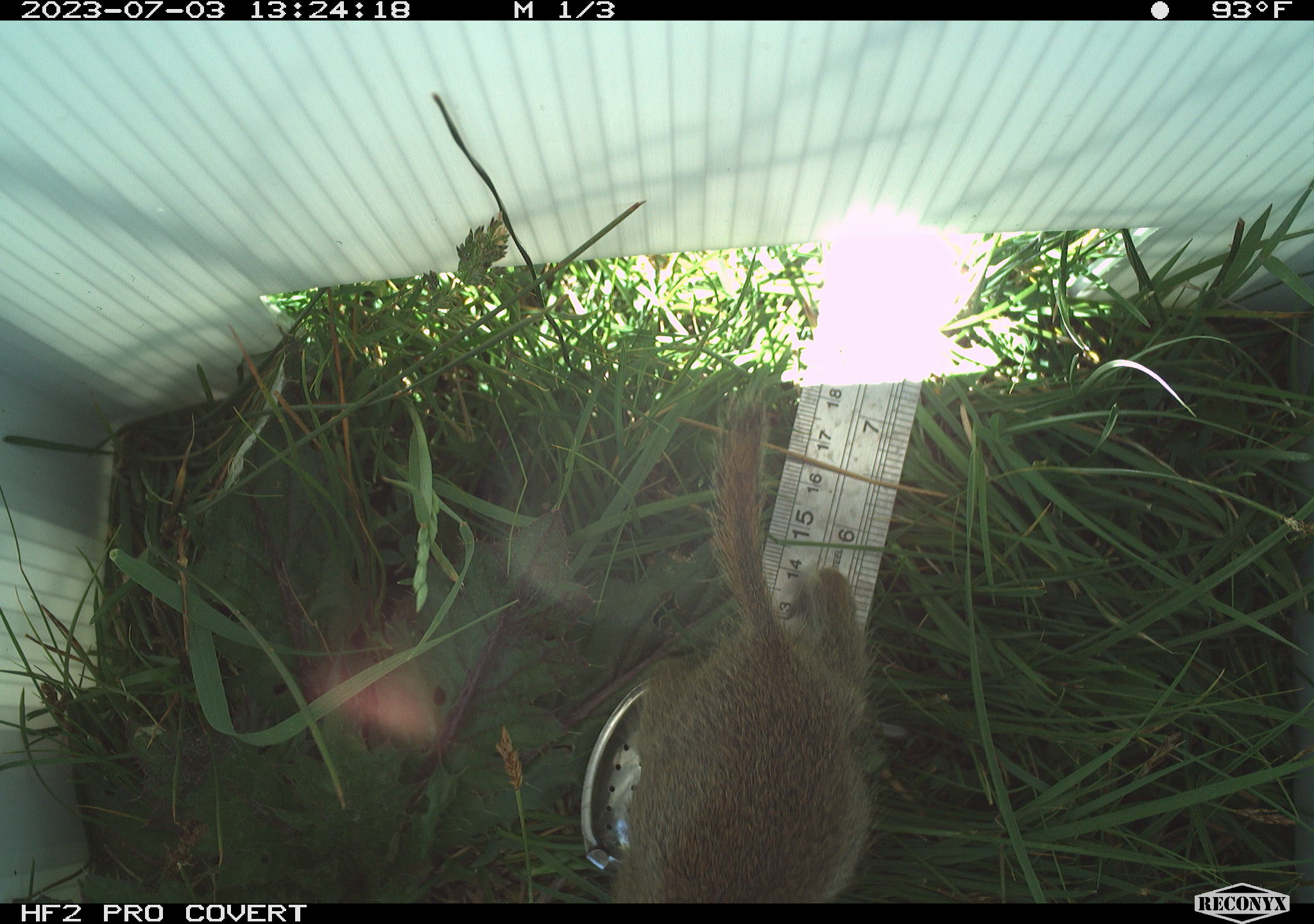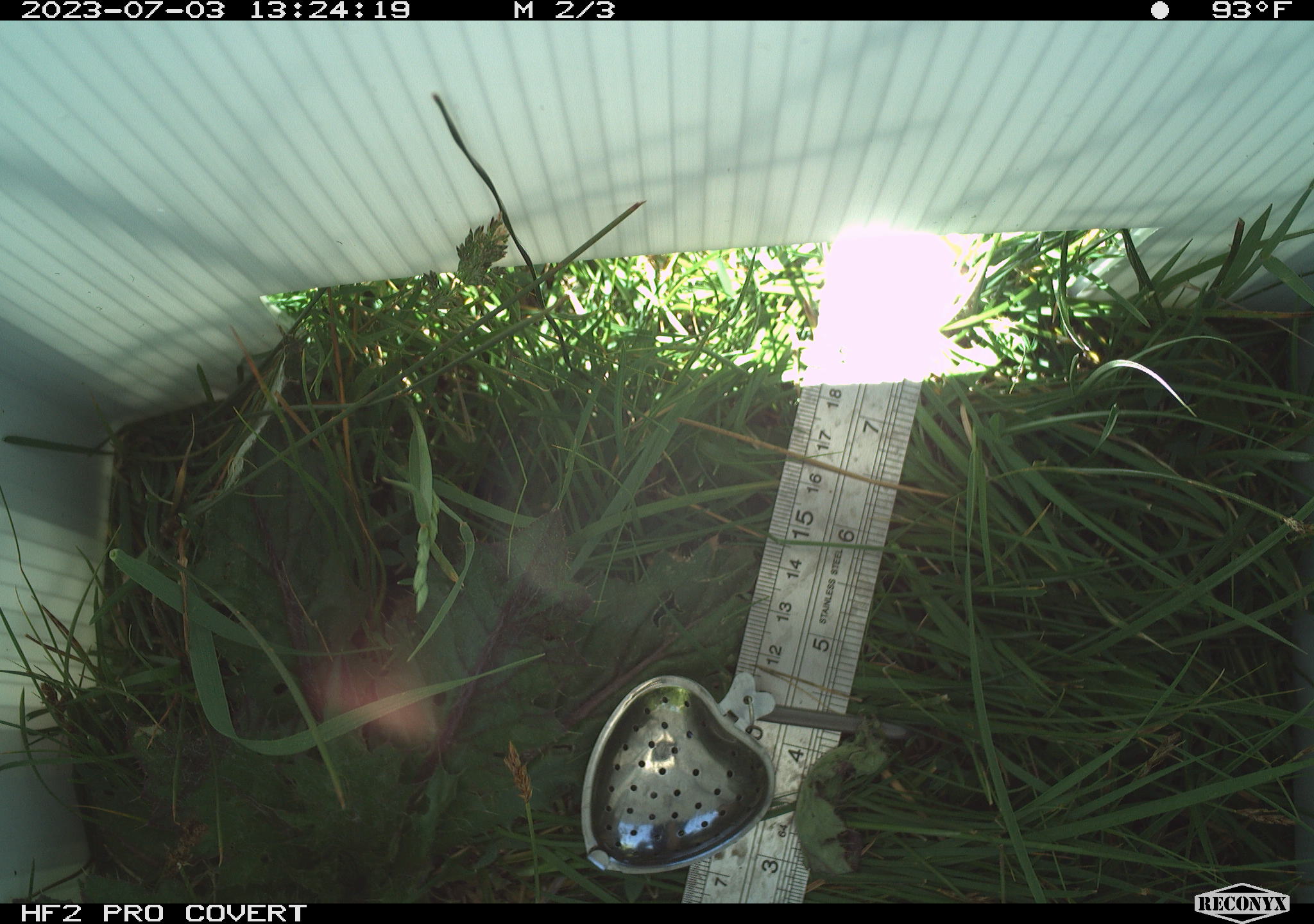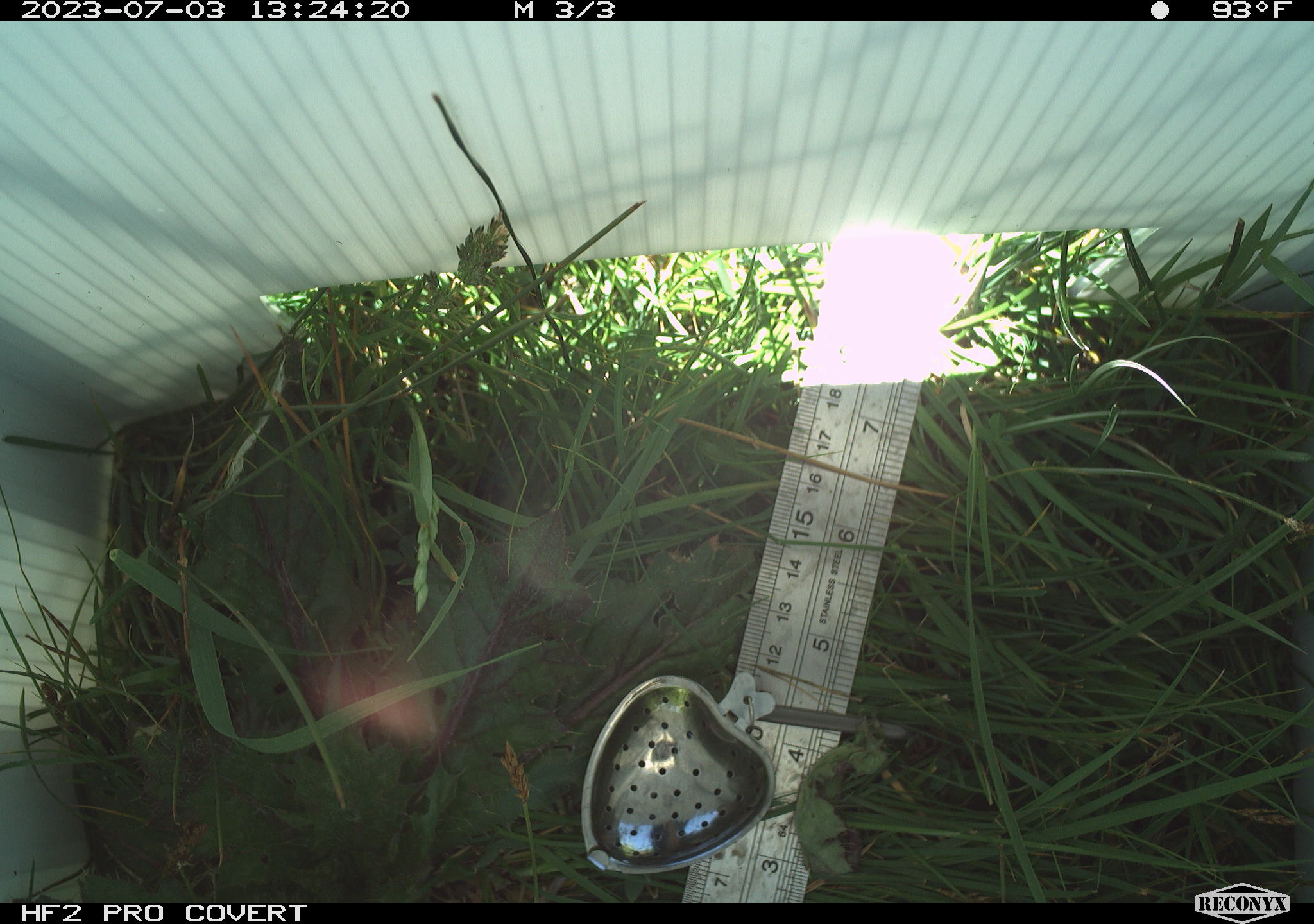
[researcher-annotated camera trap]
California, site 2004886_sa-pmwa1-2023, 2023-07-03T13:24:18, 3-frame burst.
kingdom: Animalia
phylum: Chordata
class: Mammalia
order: Rodentia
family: Sciuridae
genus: Urocitellus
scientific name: Urocitellus beldingi beldingi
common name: belding's ground squirrel